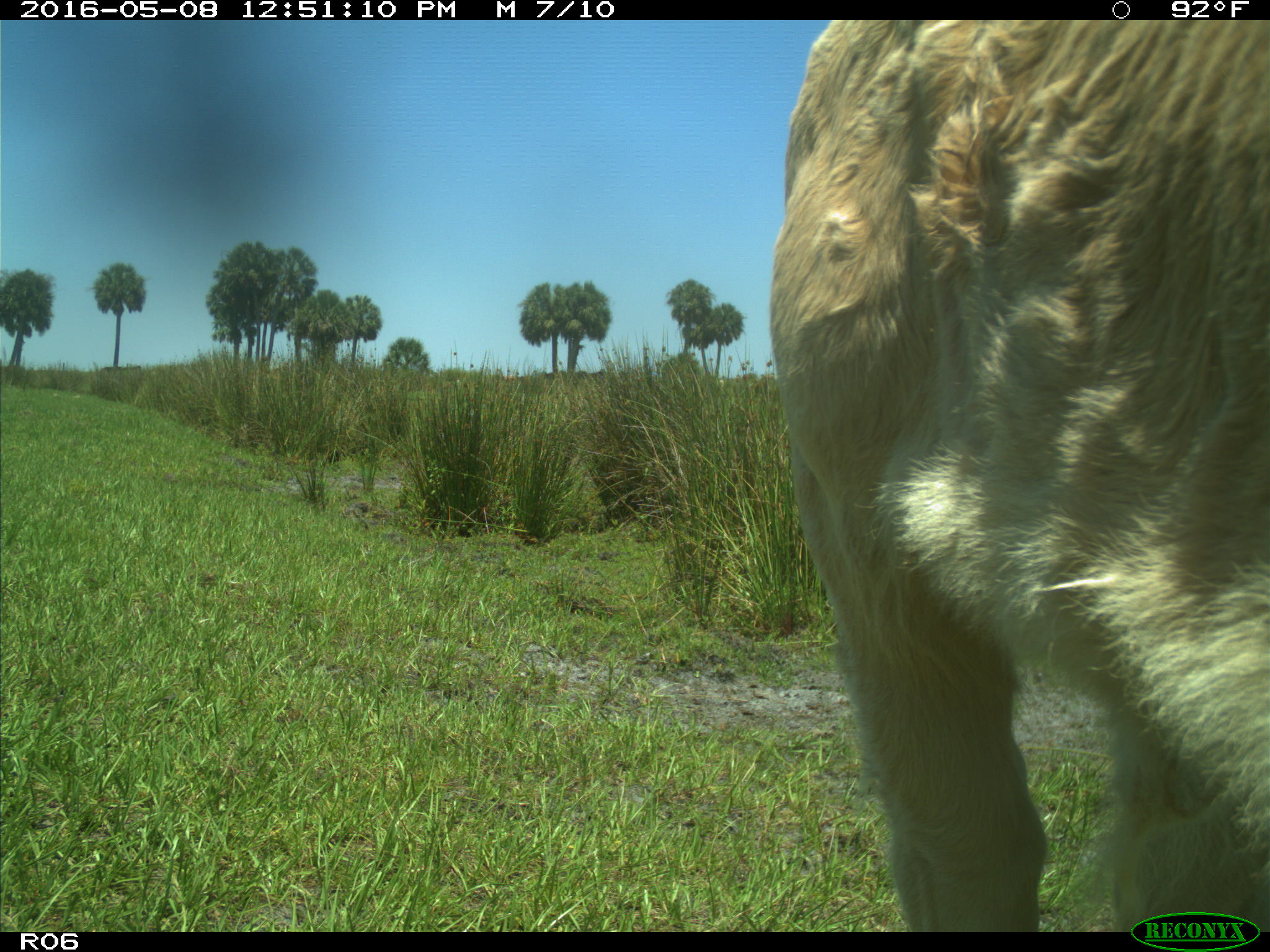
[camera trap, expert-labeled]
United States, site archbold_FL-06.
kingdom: Animalia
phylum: Chordata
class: Mammalia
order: Artiodactyla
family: Bovidae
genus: Bos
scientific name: Bos taurus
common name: domestic cow